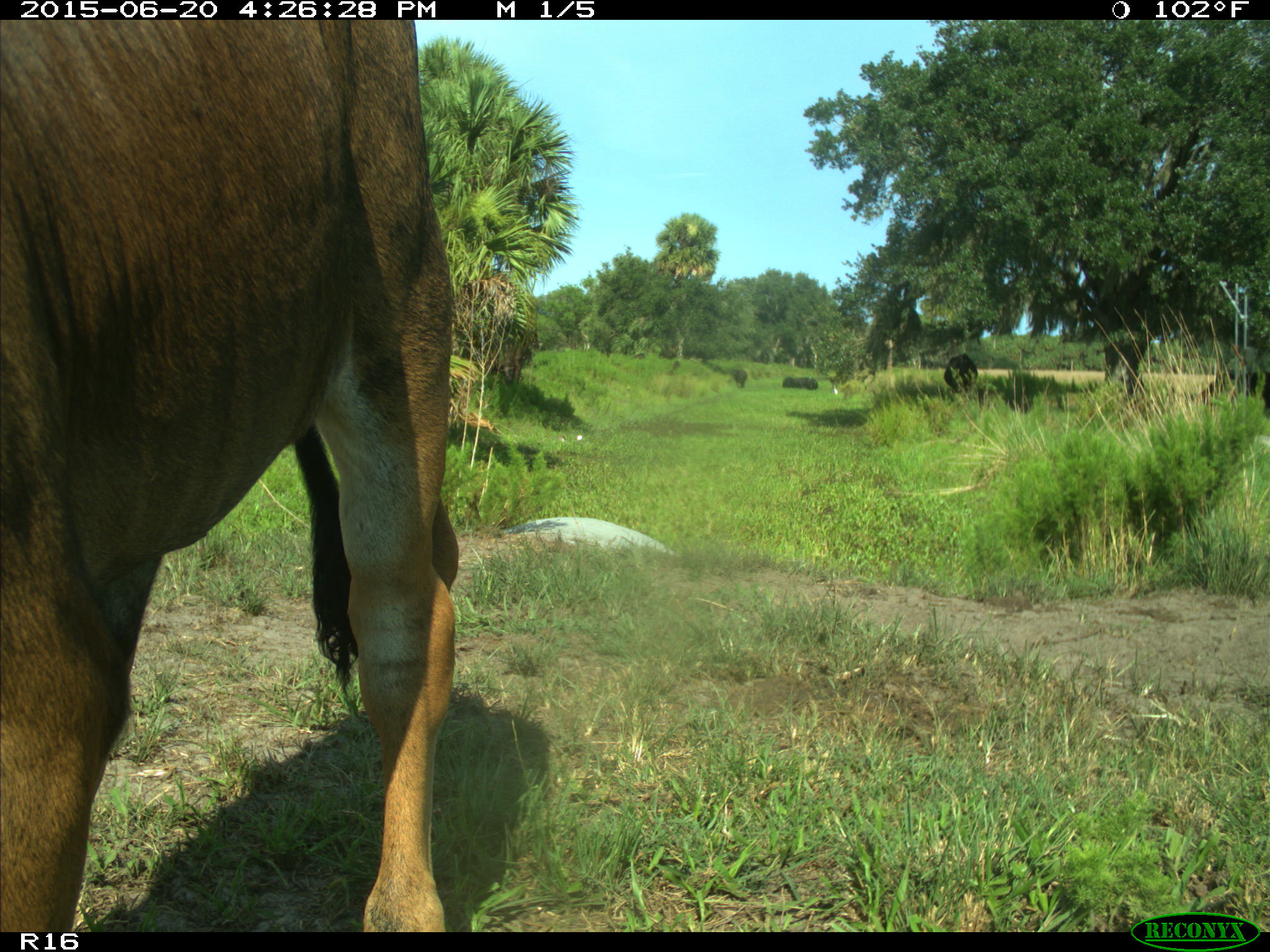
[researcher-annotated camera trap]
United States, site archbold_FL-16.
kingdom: Animalia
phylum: Chordata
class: Mammalia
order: Artiodactyla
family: Bovidae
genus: Bos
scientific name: Bos taurus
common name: domestic cow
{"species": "Bos taurus (domestic cow)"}